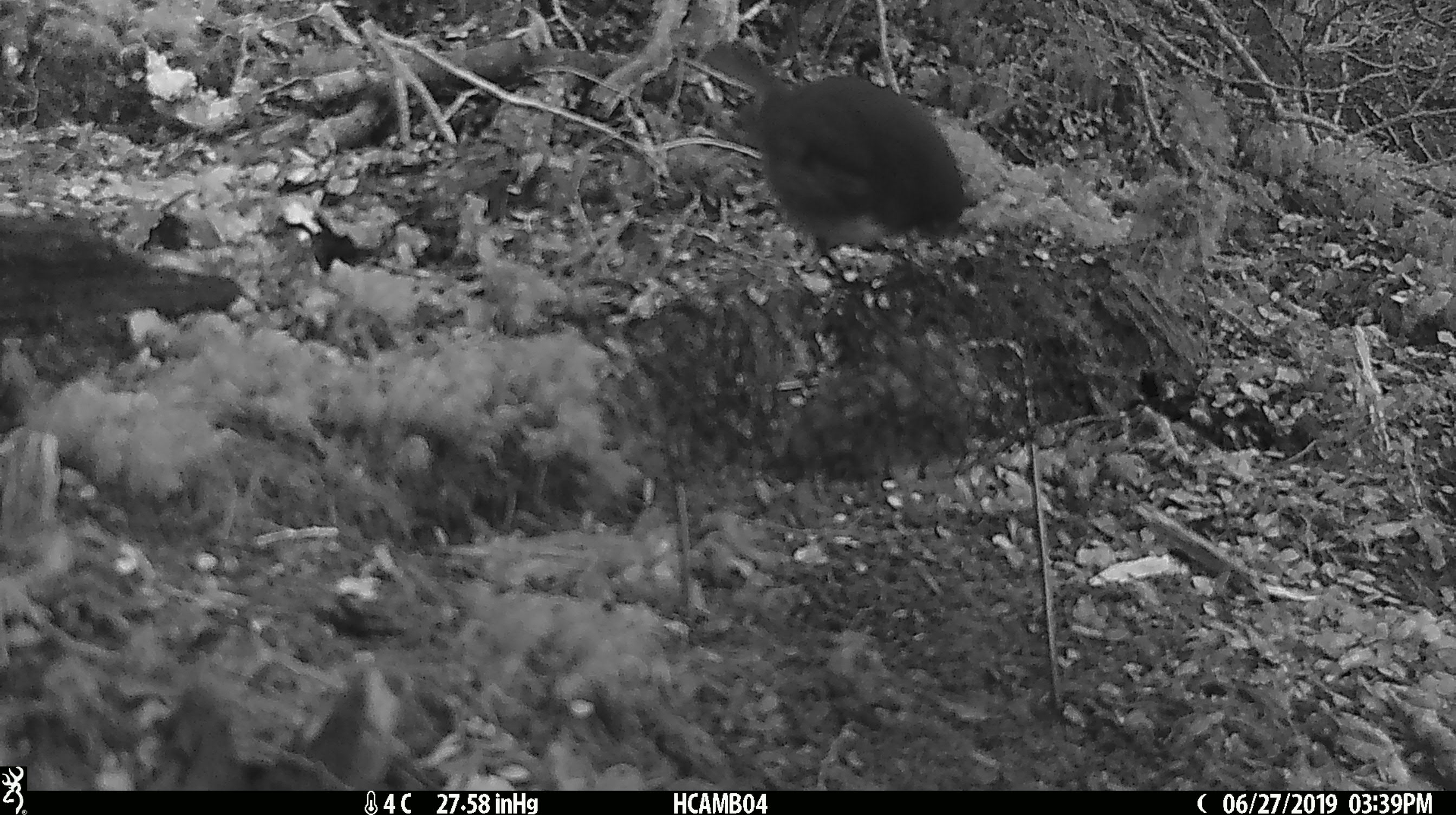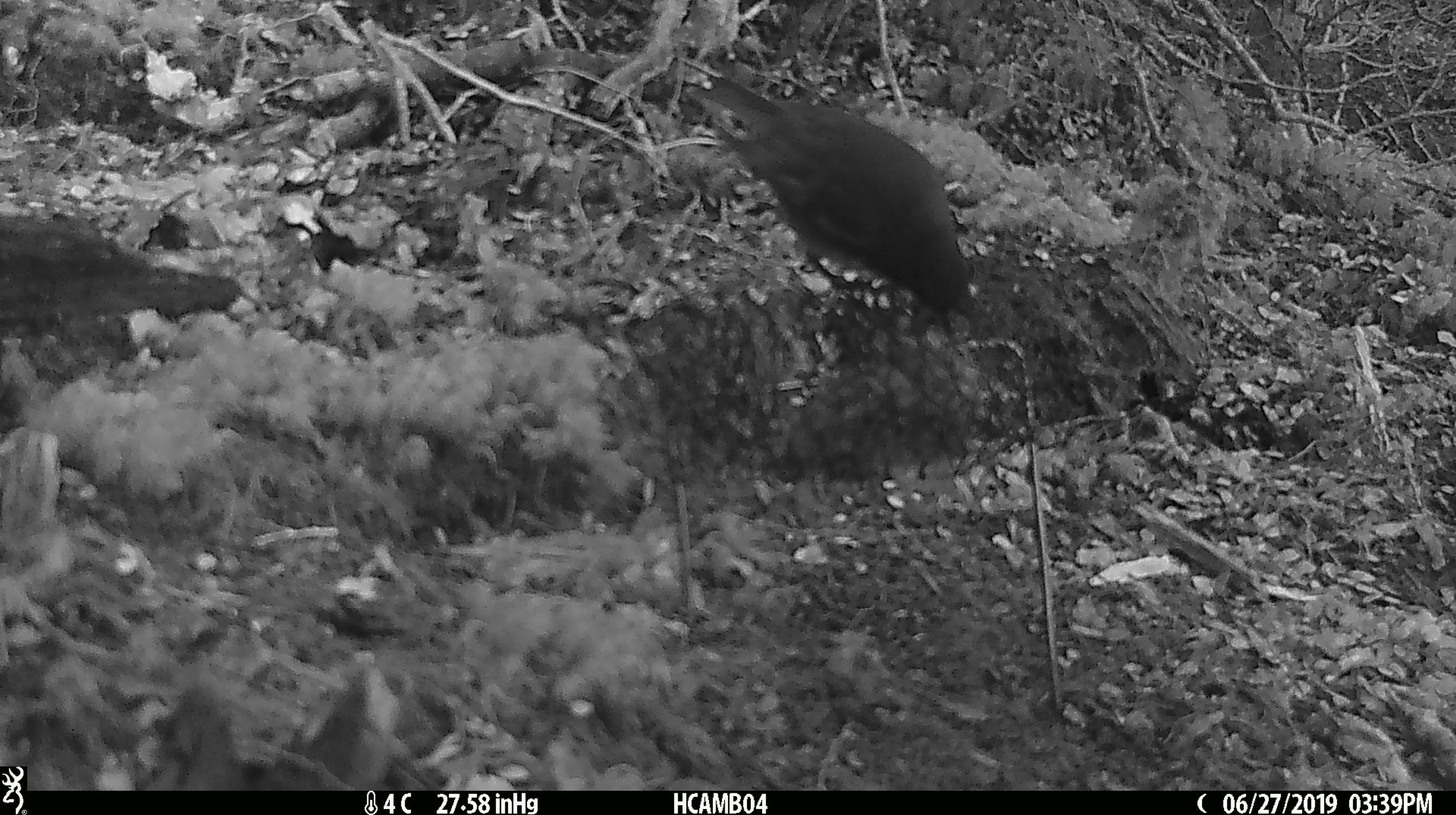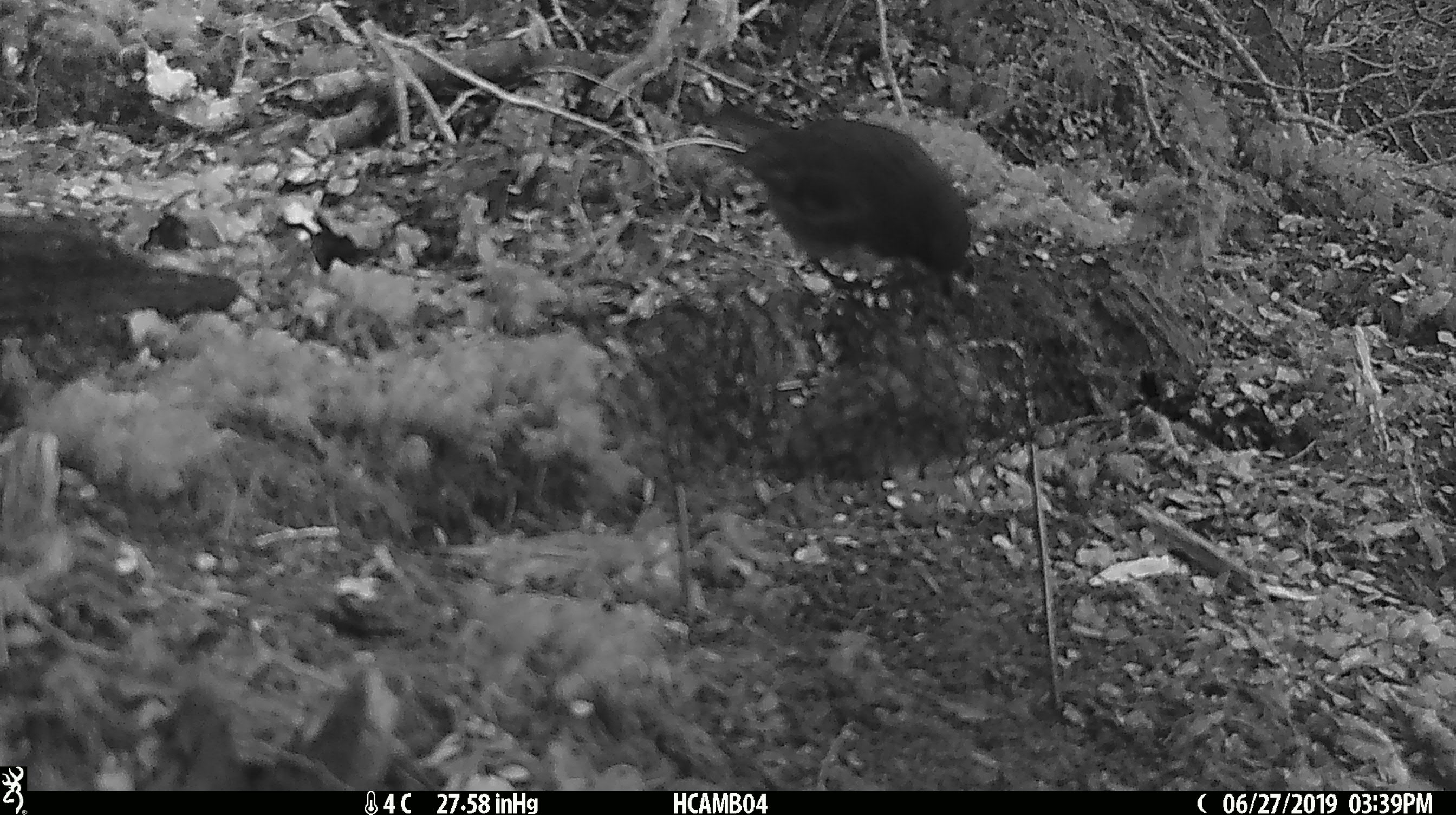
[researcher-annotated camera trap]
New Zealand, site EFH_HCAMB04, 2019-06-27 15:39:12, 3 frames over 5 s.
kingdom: Animalia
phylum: Chordata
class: Aves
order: Passeriformes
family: Petroicidae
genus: Petroica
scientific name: Petroica australis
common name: new zealand robin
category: robin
Robin (new zealand robin) (Petroica australis).